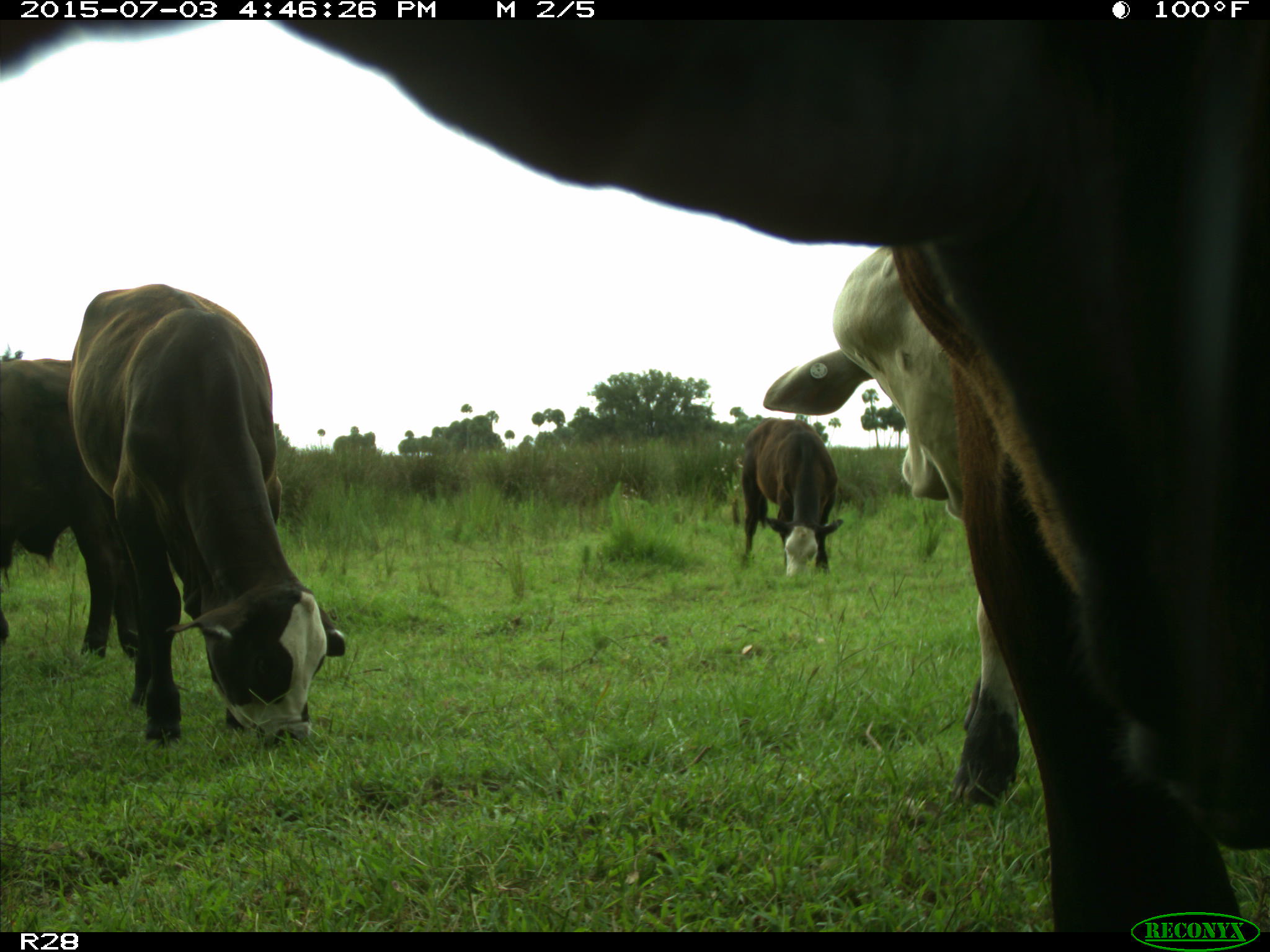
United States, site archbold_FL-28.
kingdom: Animalia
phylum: Chordata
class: Mammalia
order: Artiodactyla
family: Bovidae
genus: Bos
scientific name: Bos taurus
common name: domestic cow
Bos taurus (domestic cow).